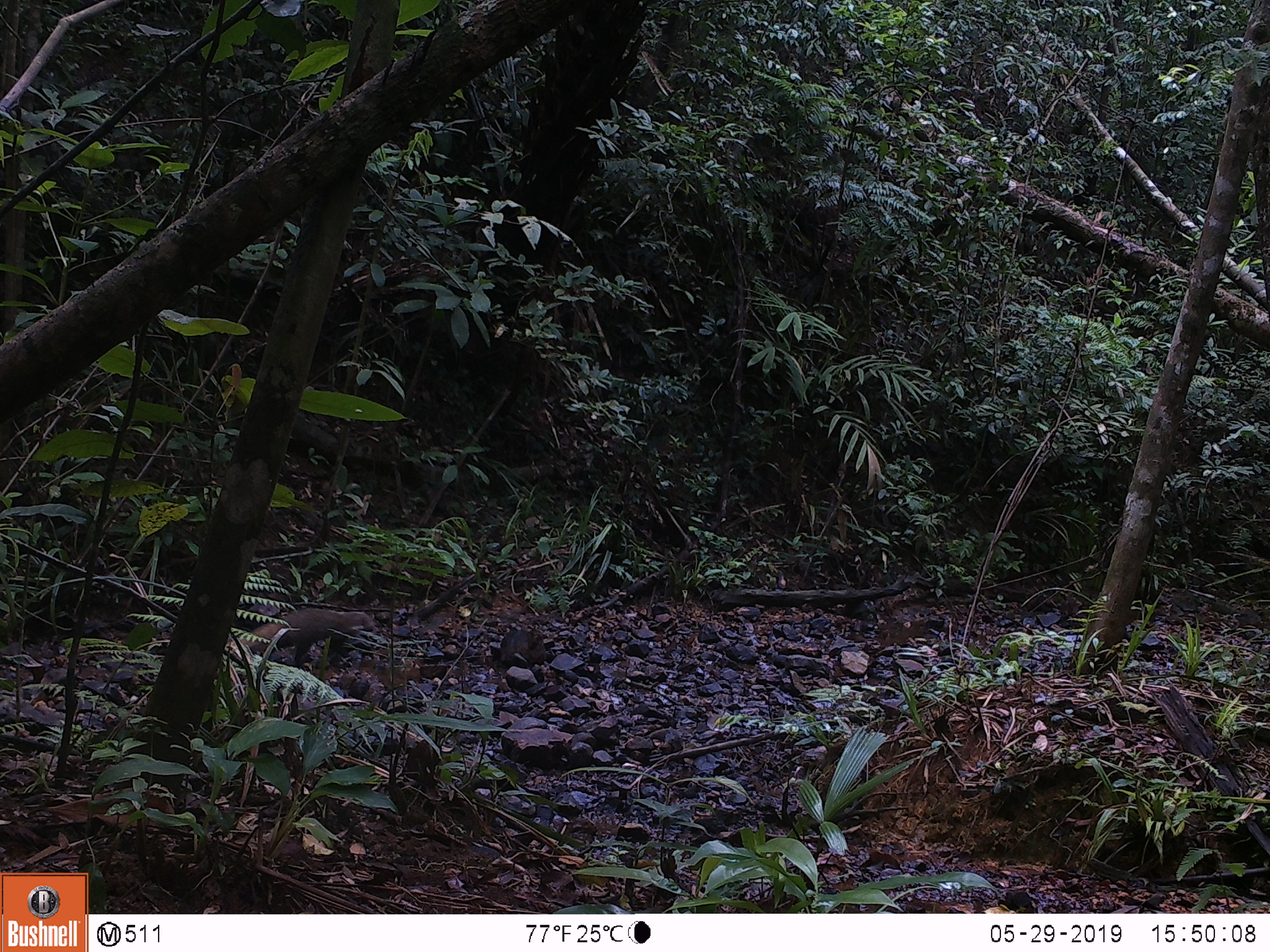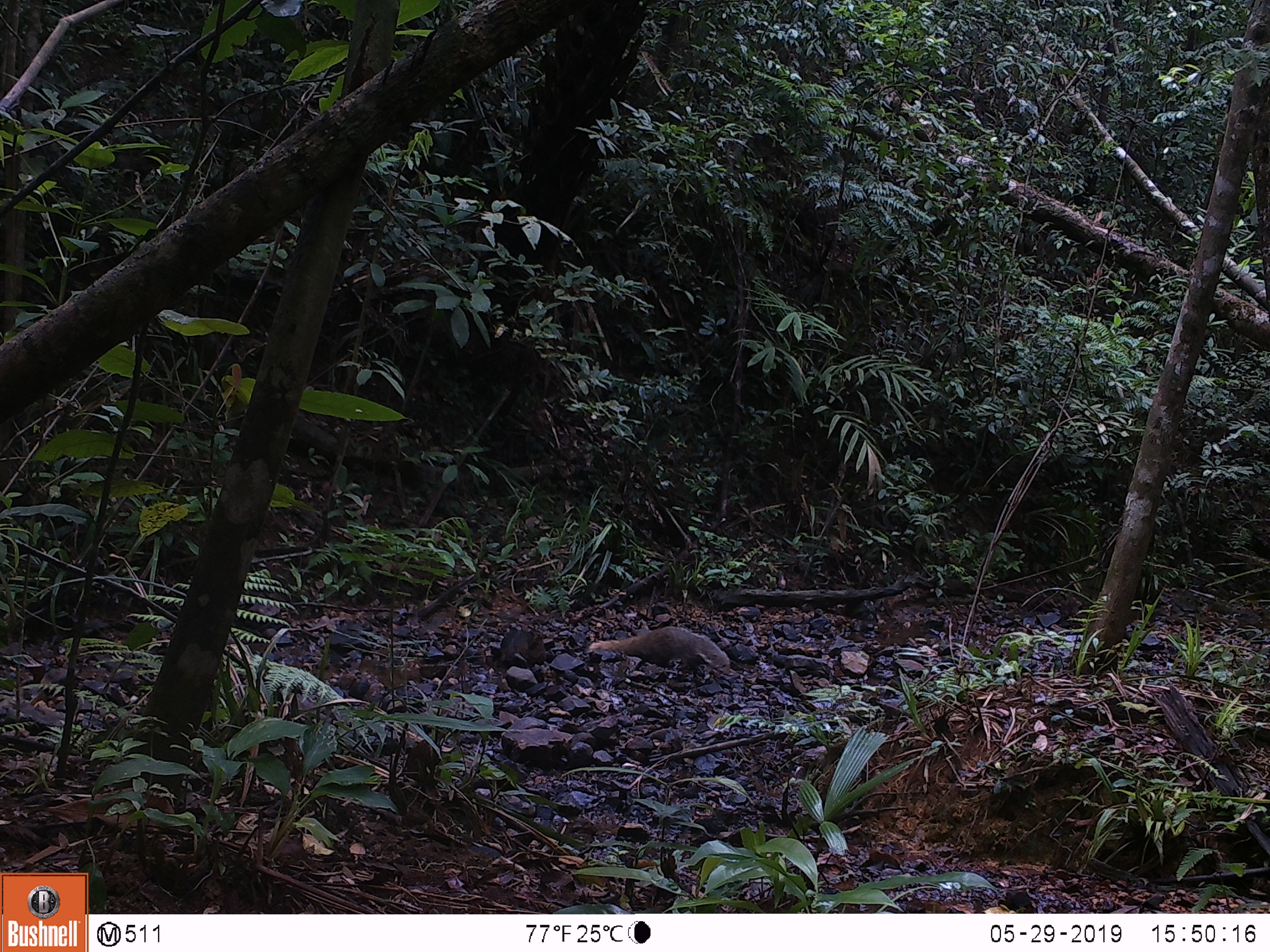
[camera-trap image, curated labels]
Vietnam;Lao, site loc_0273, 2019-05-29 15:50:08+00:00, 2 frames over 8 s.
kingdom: Animalia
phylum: Chordata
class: Mammalia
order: Carnivora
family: Herpestidae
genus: Urva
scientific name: Urva urva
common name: crab-eating mongoose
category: crab eating mongoose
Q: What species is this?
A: Crab eating mongoose (crab-eating mongoose) (Urva urva).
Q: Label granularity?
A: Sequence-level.